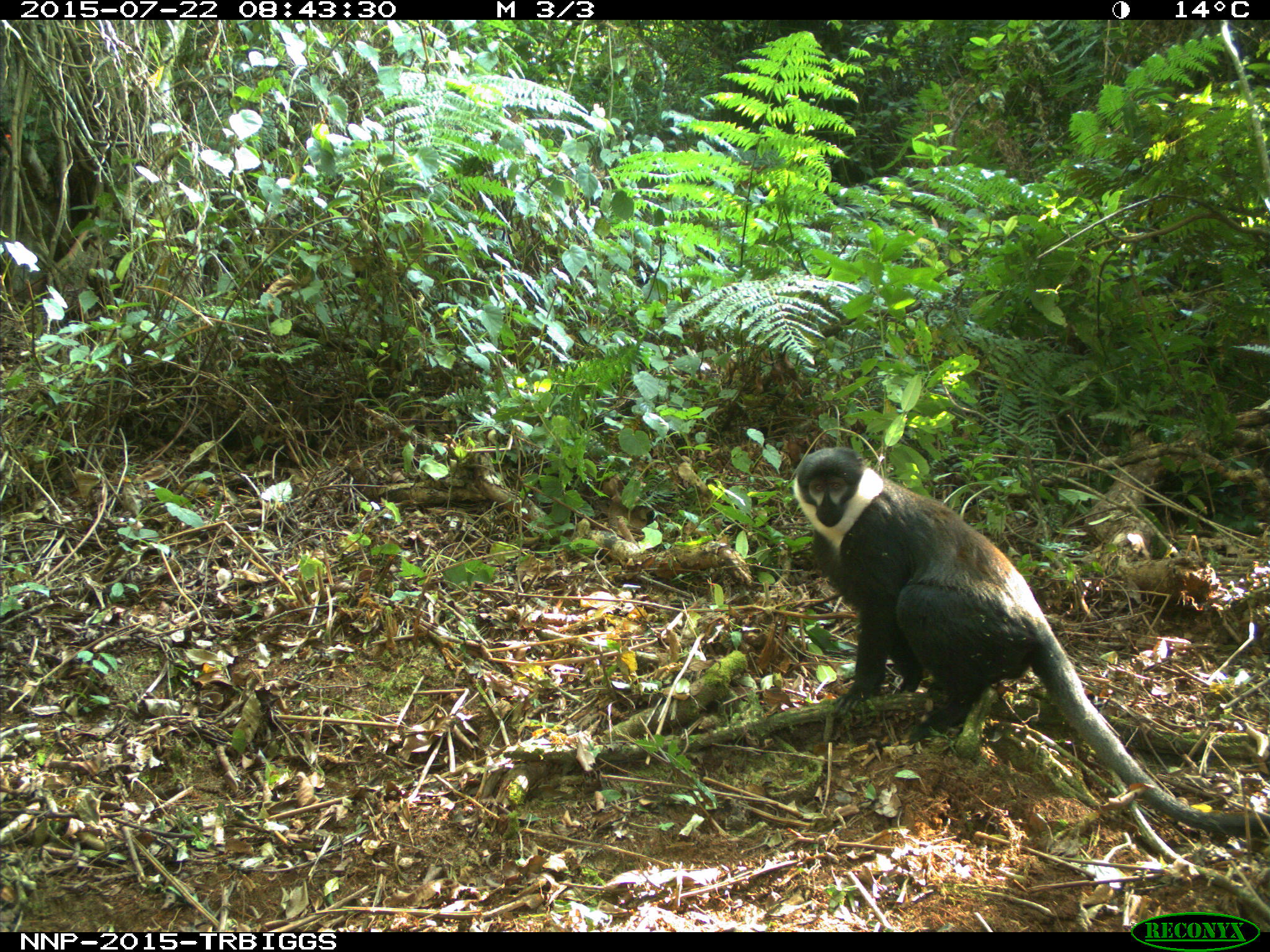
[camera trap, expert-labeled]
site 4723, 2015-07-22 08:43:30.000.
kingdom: Animalia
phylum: Chordata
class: Mammalia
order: Primates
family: Cercopithecidae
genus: Allochrocebus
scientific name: Allochrocebus lhoesti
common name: l'hoest's monkey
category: cercopithecus lhoesti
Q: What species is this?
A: Cercopithecus lhoesti (l'hoest's monkey) (Allochrocebus lhoesti).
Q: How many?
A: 1.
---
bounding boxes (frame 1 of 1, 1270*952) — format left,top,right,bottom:
cercopithecus lhoesti: 789,443,1269,835